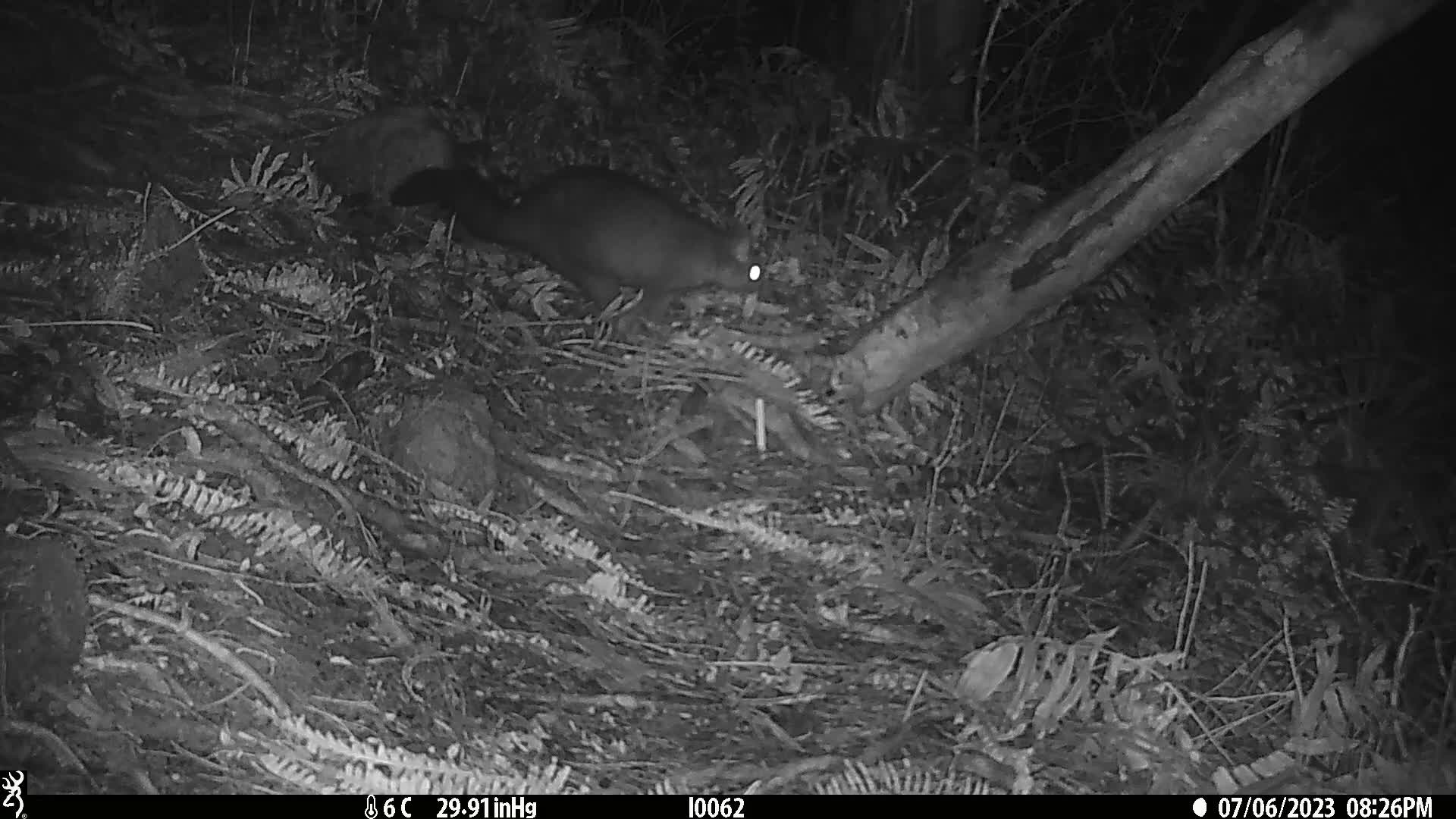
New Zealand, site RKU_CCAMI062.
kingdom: Animalia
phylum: Chordata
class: Mammalia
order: Diprotodontia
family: Phalangeridae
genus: Trichosurus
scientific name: Trichosurus vulpecula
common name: common brushtail possum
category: possum